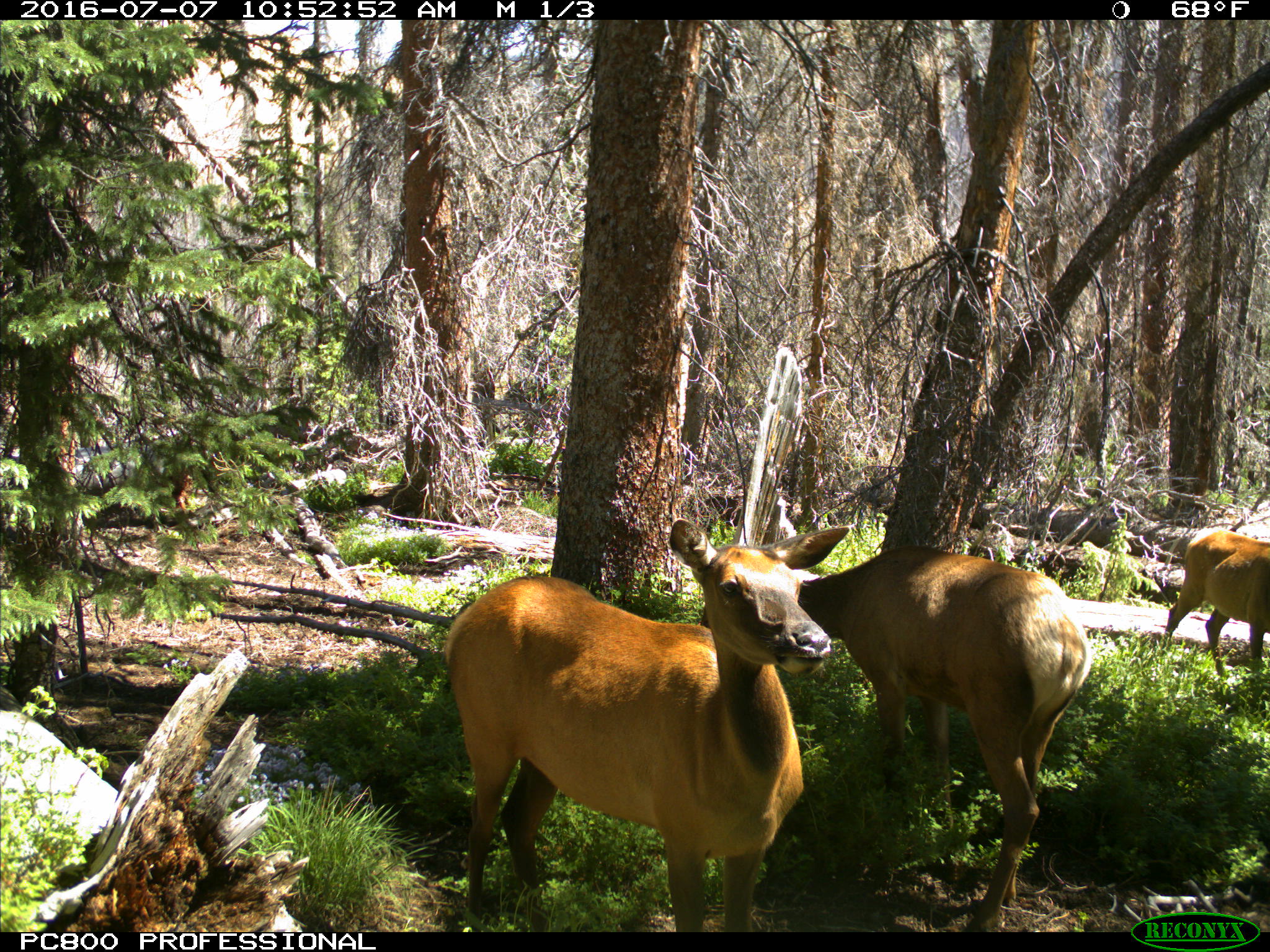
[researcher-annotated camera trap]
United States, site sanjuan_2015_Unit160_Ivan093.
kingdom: Animalia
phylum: Chordata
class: Mammalia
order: Artiodactyla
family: Cervidae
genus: Cervus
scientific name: Cervus elaphus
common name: red deer